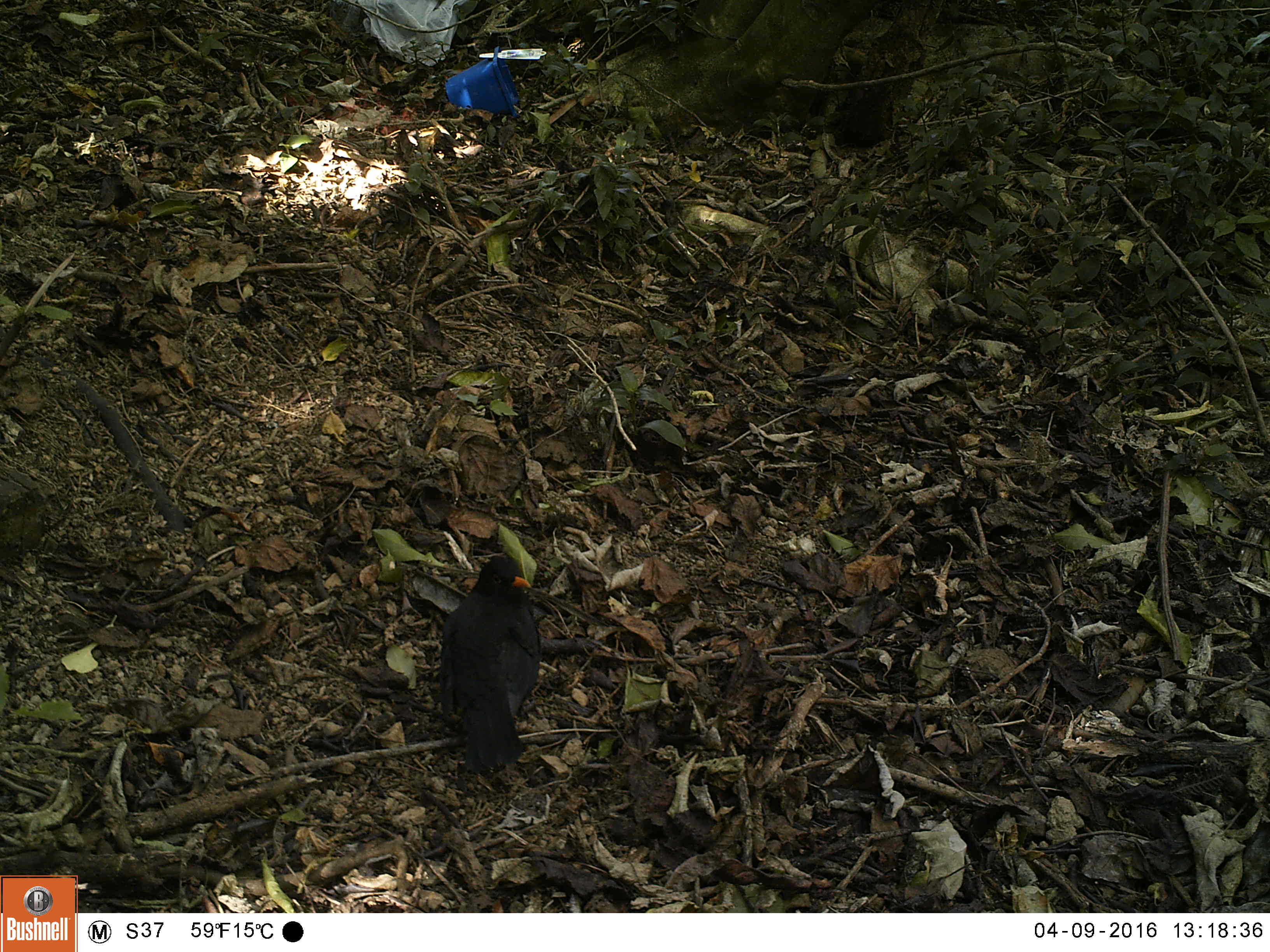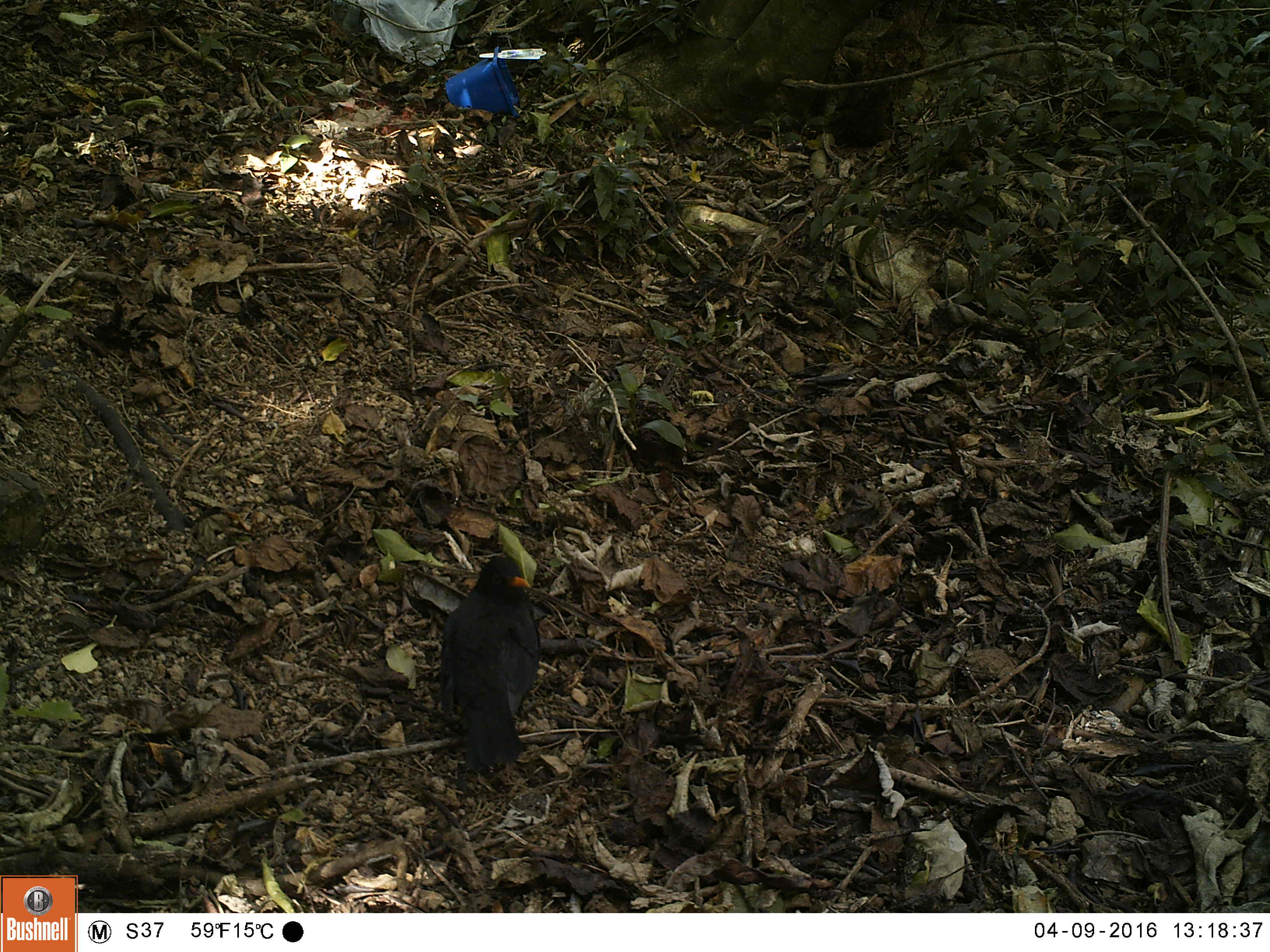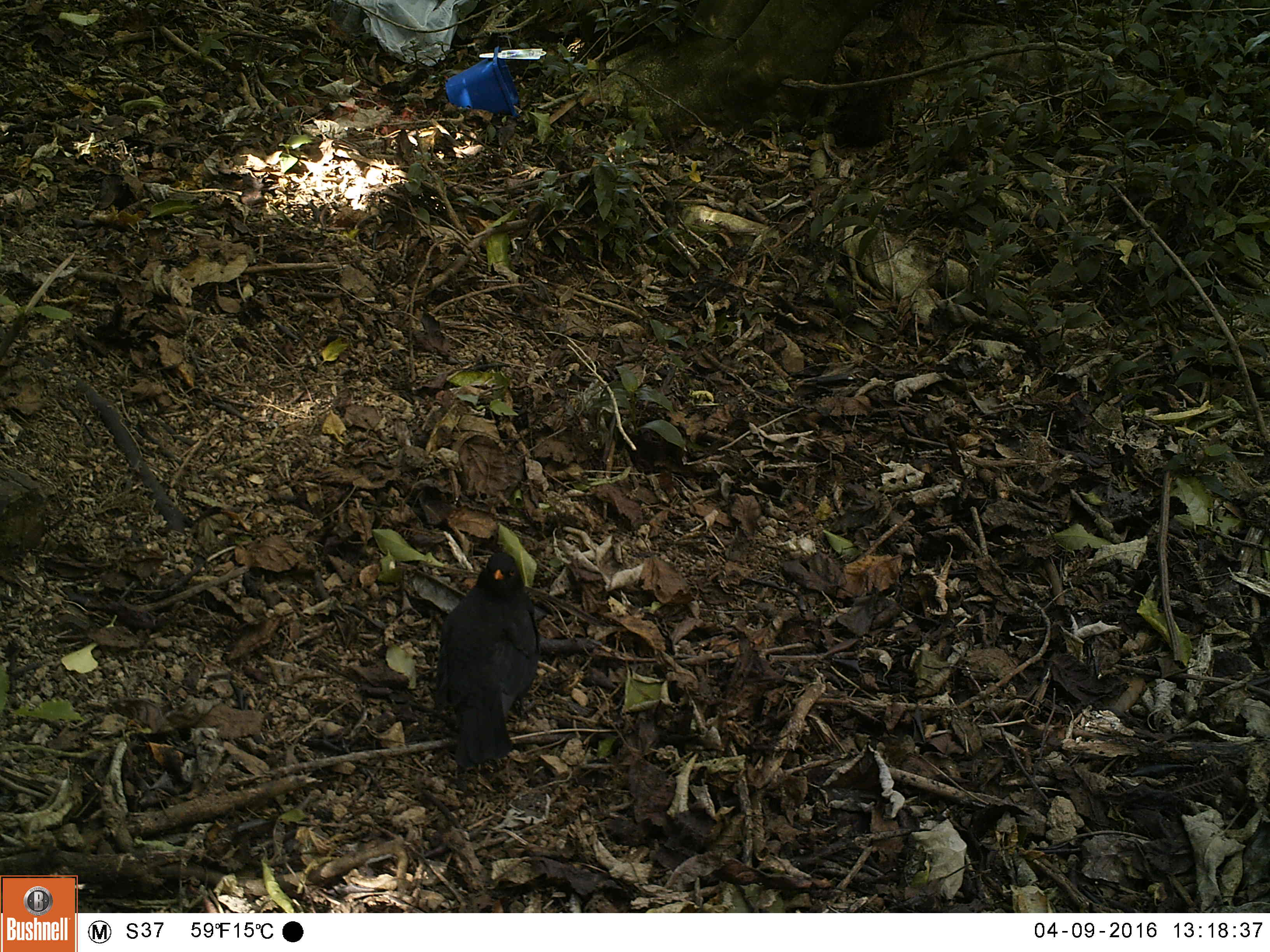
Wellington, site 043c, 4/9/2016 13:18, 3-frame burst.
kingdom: Animalia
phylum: Chordata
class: Aves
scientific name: Aves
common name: bird